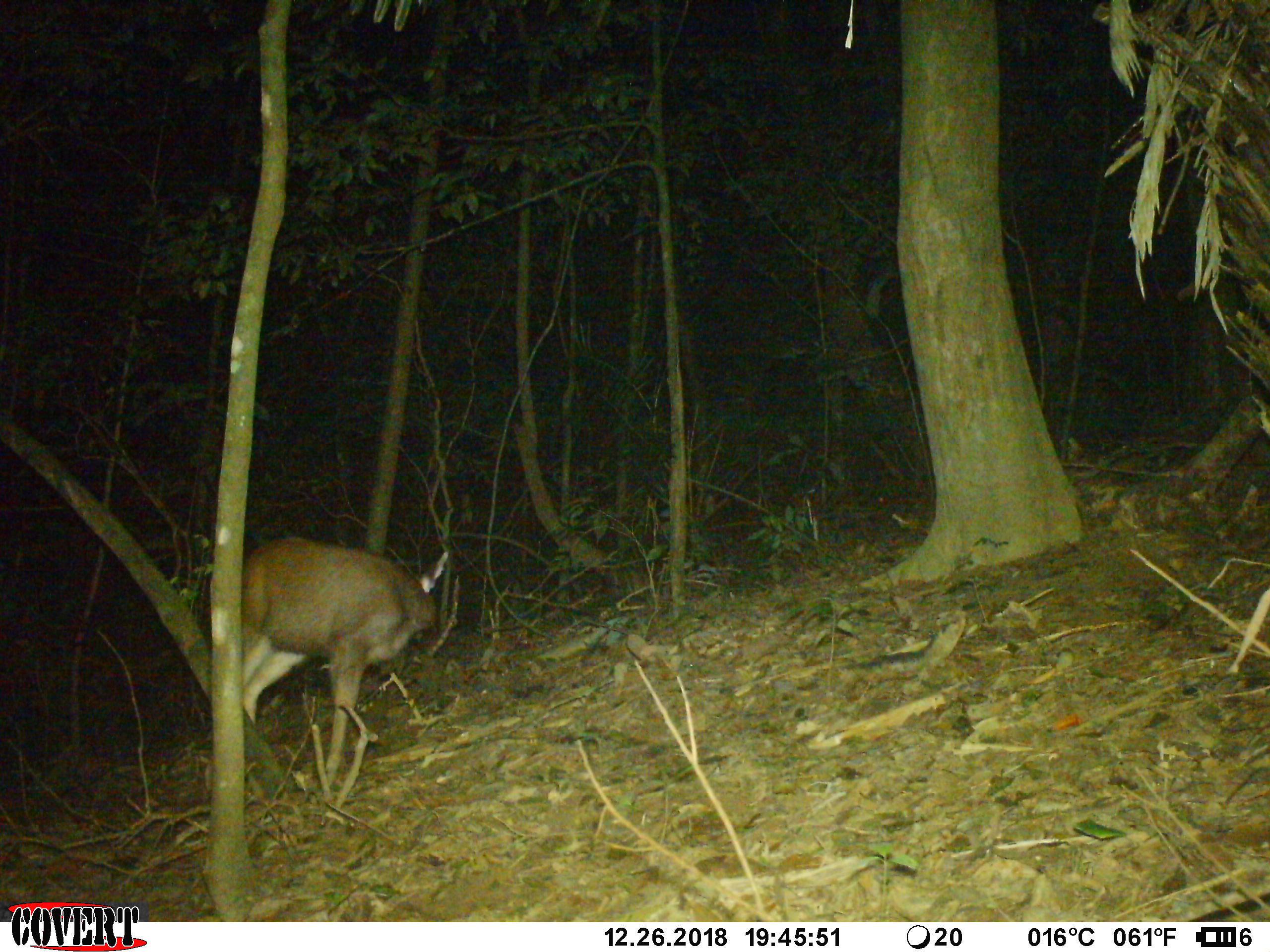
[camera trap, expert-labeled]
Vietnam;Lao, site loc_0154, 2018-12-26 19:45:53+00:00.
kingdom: Animalia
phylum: Chordata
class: Mammalia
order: Artiodactyla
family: Cervidae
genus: Rusa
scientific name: Rusa unicolor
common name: sambar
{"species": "sambar (Rusa unicolor)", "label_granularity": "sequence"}